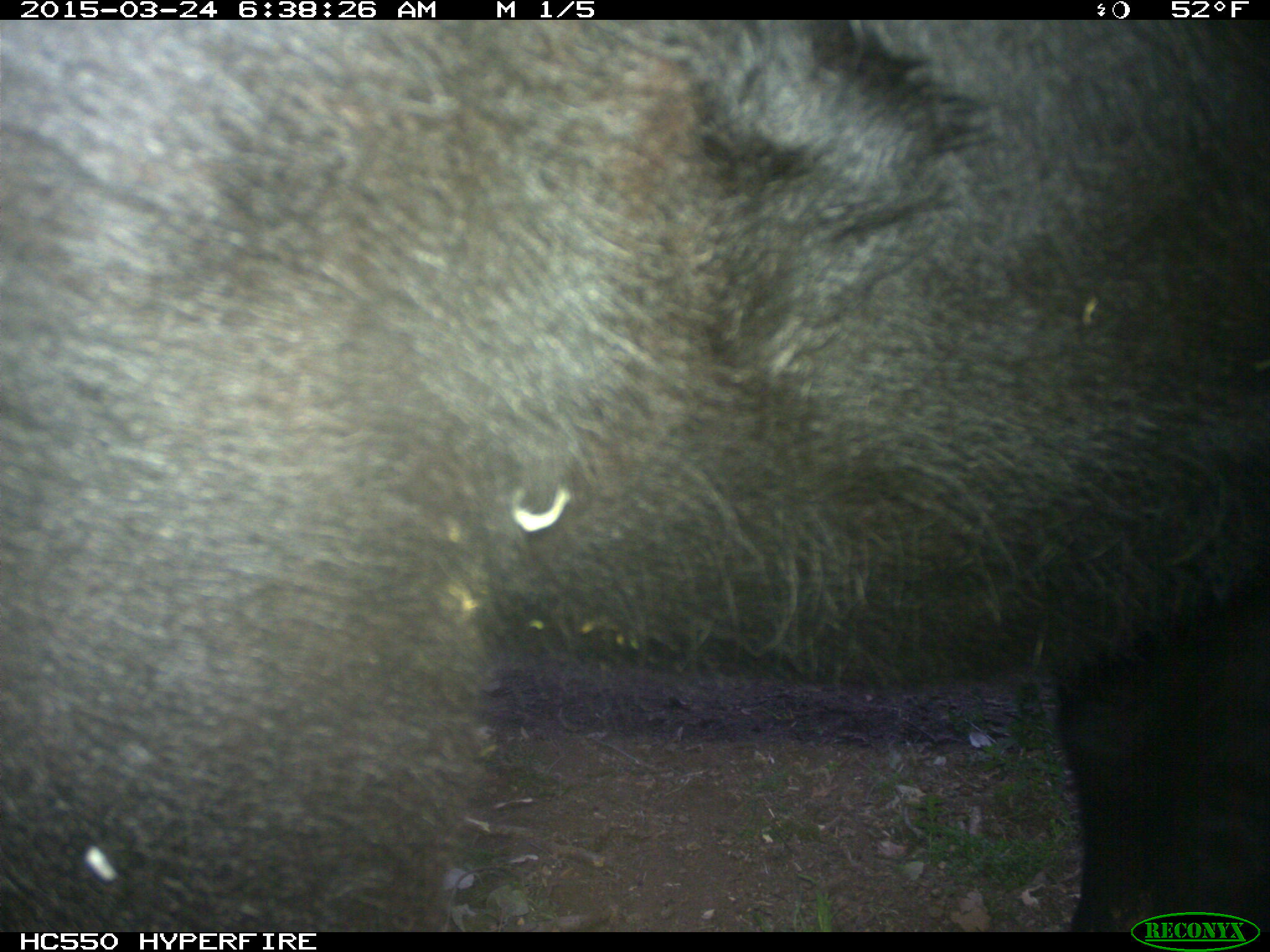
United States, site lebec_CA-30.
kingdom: Animalia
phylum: Chordata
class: Mammalia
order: Artiodactyla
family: Bovidae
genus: Bos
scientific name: Bos taurus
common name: domestic cow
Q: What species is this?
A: Bos taurus (domestic cow).